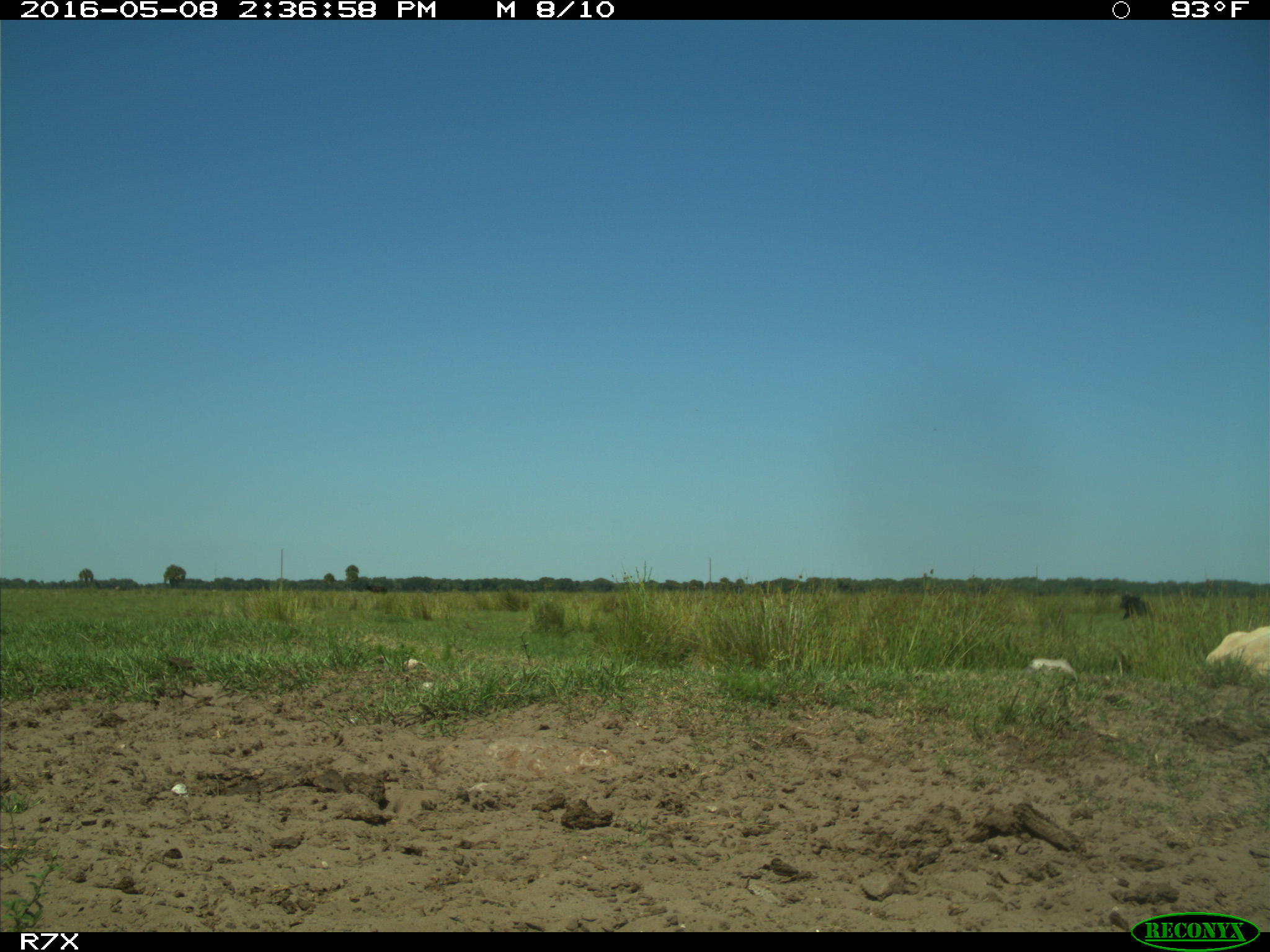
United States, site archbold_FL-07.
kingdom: Animalia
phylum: Chordata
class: Mammalia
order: Artiodactyla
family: Bovidae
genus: Bos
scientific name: Bos taurus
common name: domestic cow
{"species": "Bos taurus (domestic cow)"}